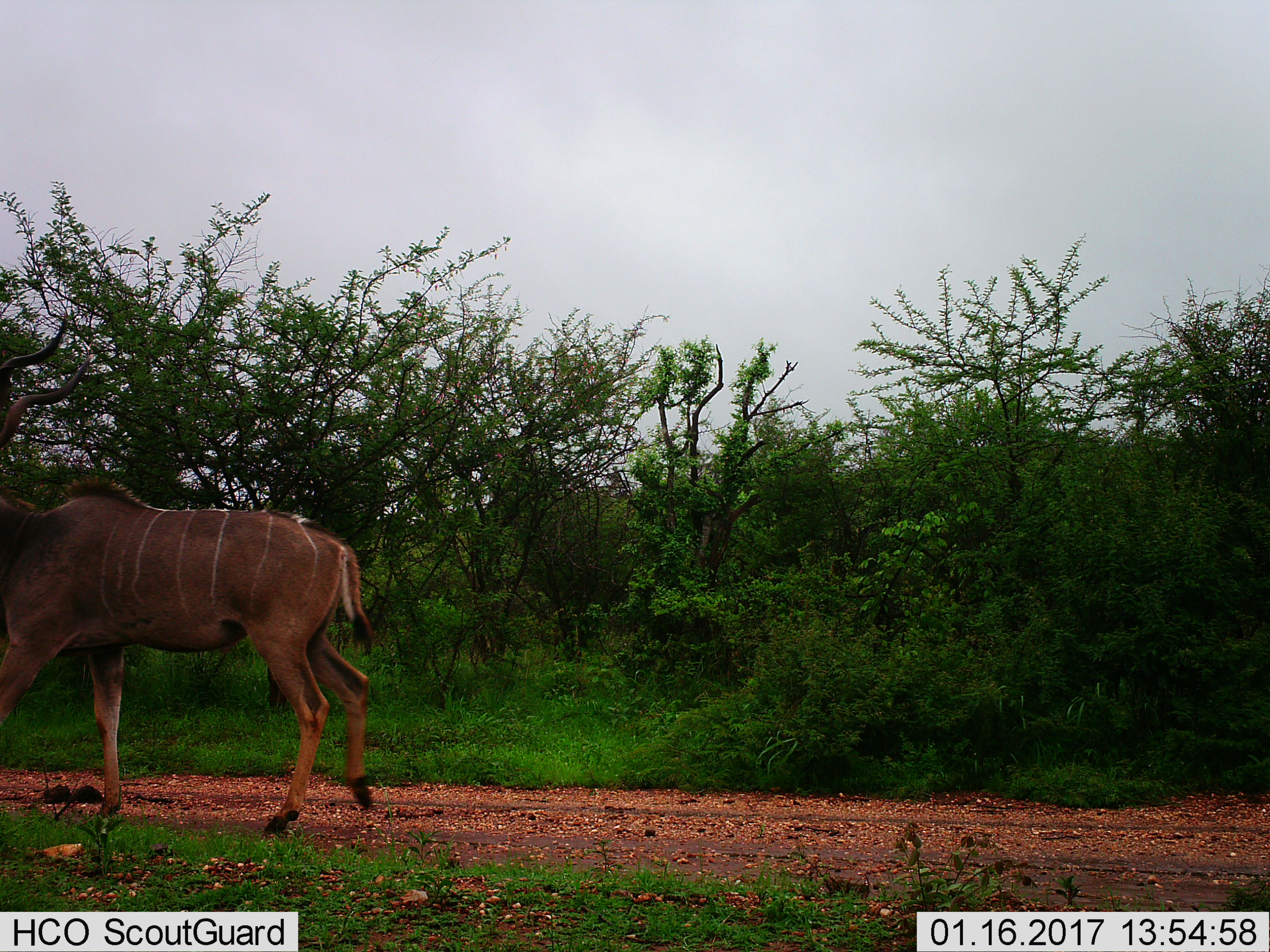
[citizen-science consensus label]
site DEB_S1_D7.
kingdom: Animalia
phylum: Chordata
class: Mammalia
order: Artiodactyla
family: Bovidae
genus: Tragelaphus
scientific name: Tragelaphus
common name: kudu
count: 1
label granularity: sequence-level